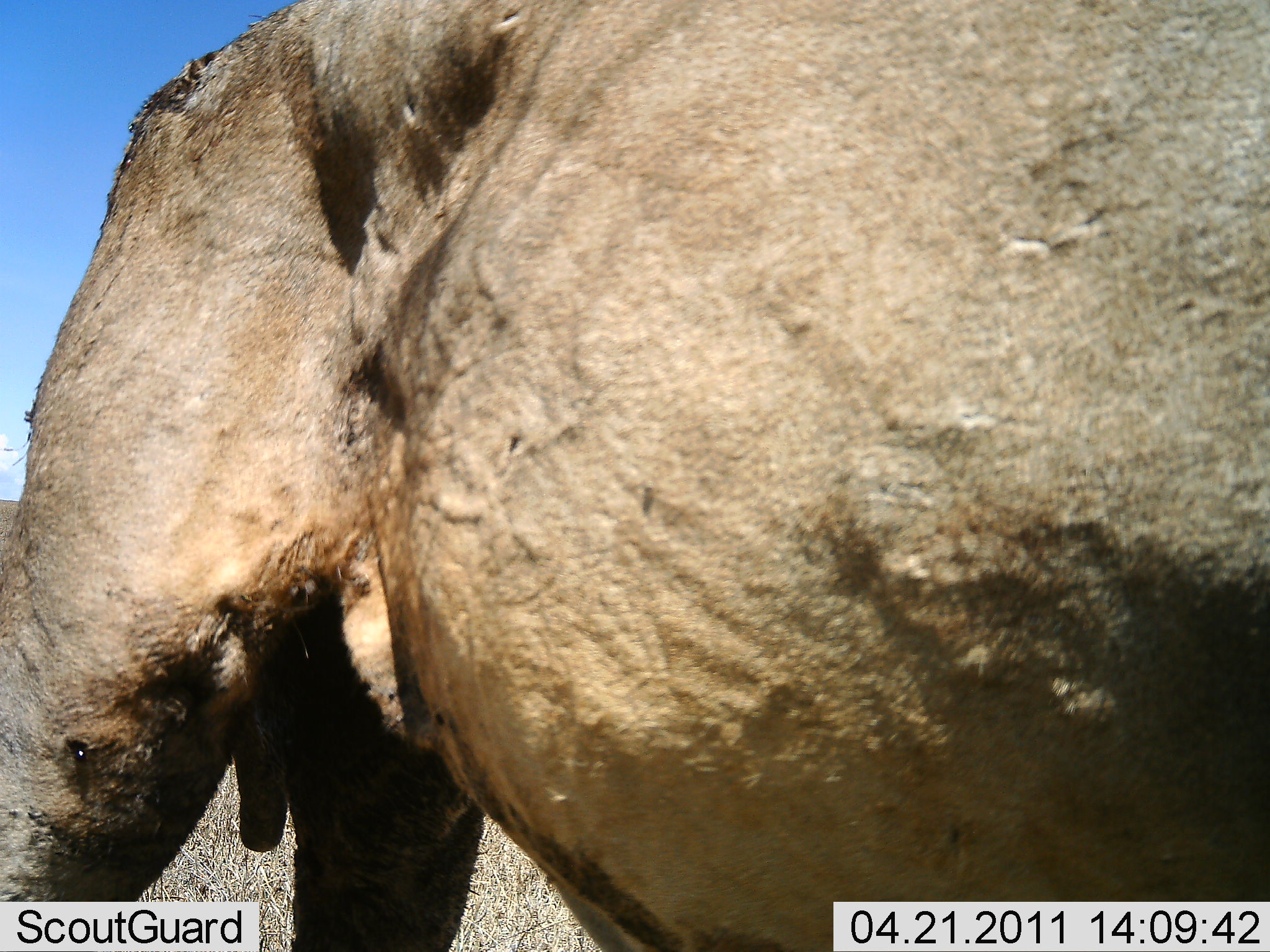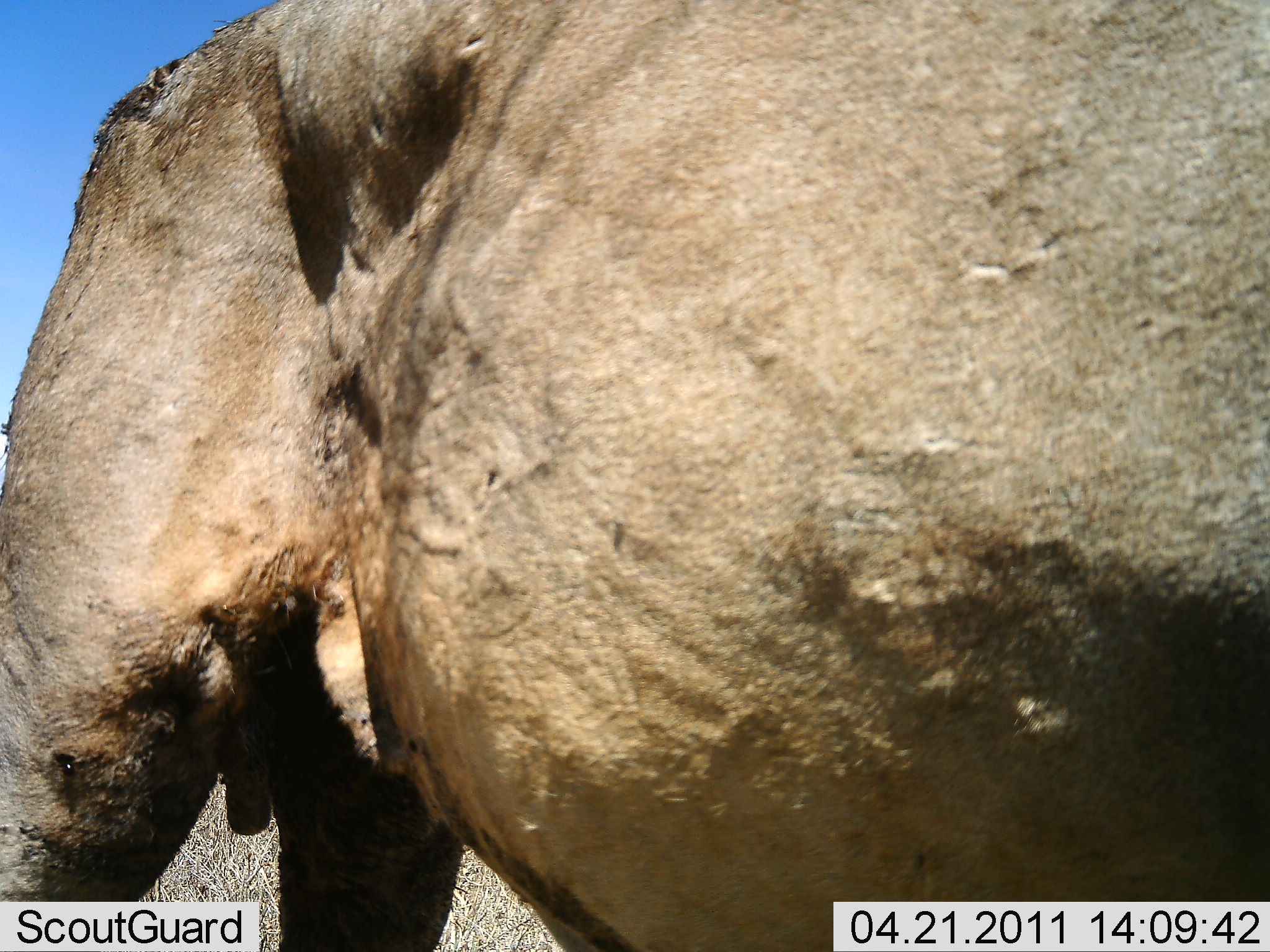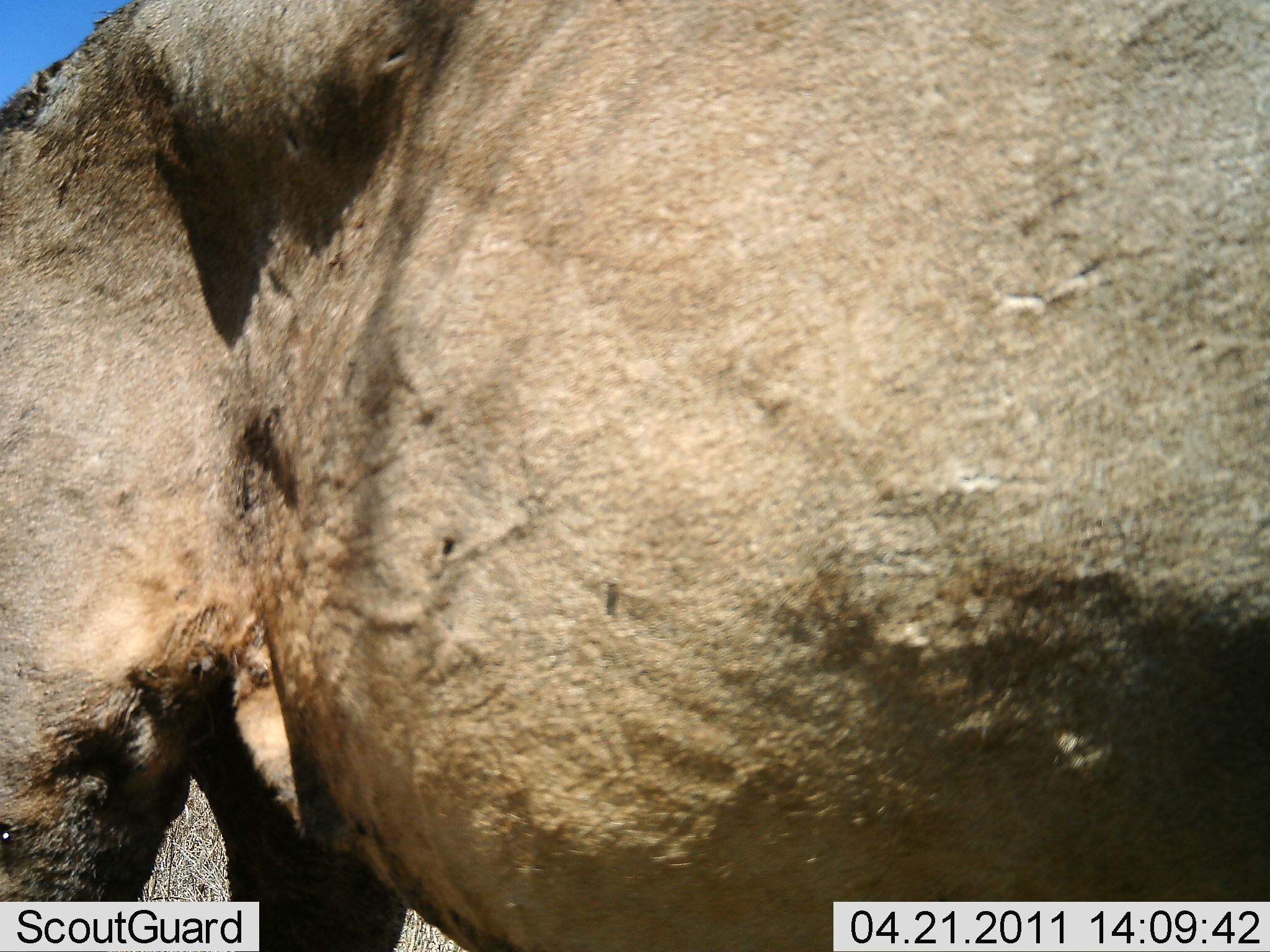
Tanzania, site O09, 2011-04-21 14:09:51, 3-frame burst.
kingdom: Animalia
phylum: Chordata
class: Mammalia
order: Artiodactyla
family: Bovidae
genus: Connochaetes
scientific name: Connochaetes taurinus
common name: blue wildebeest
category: wildebeest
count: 1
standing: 100%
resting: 0%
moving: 0%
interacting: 0%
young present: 0%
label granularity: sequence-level